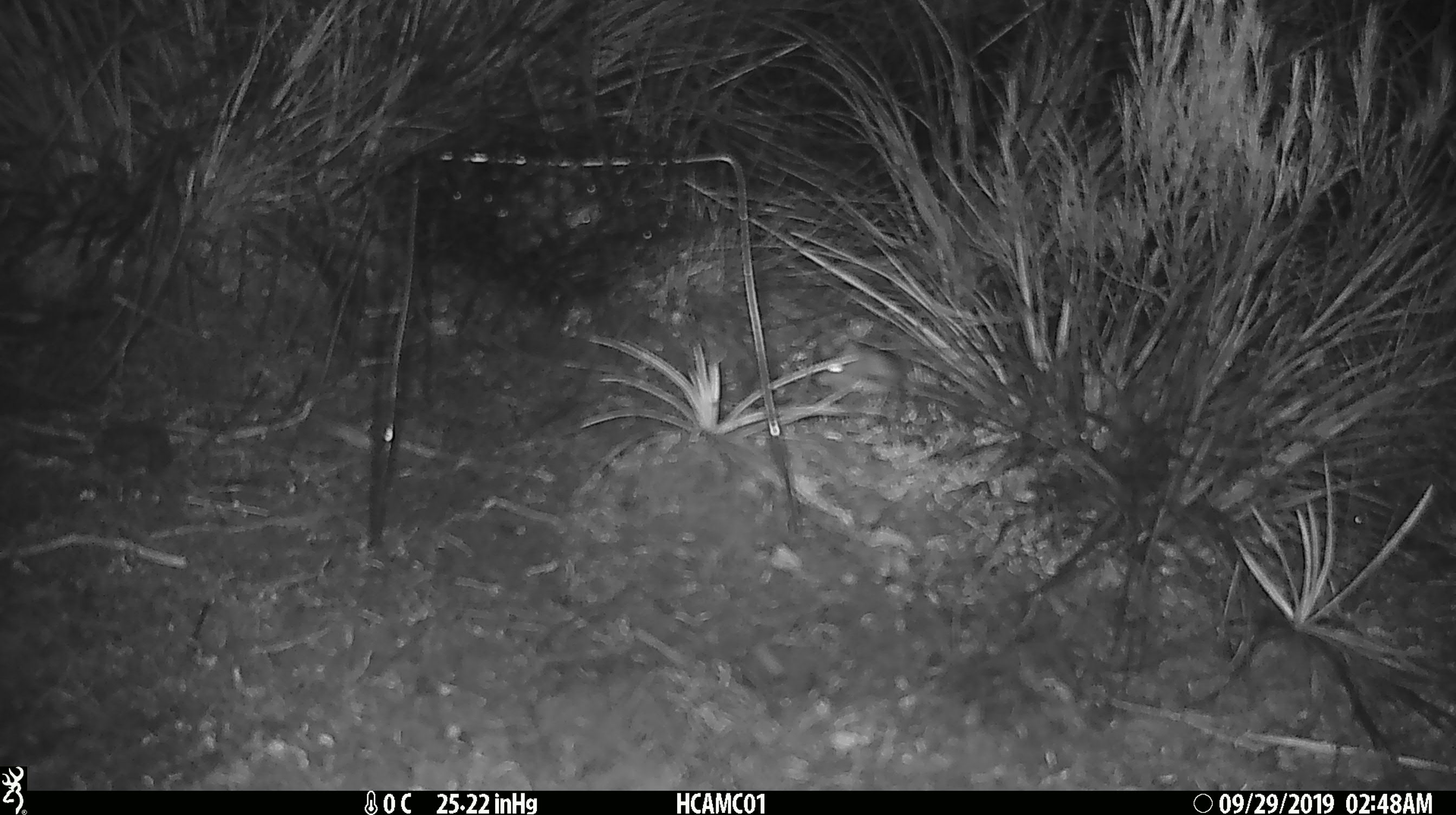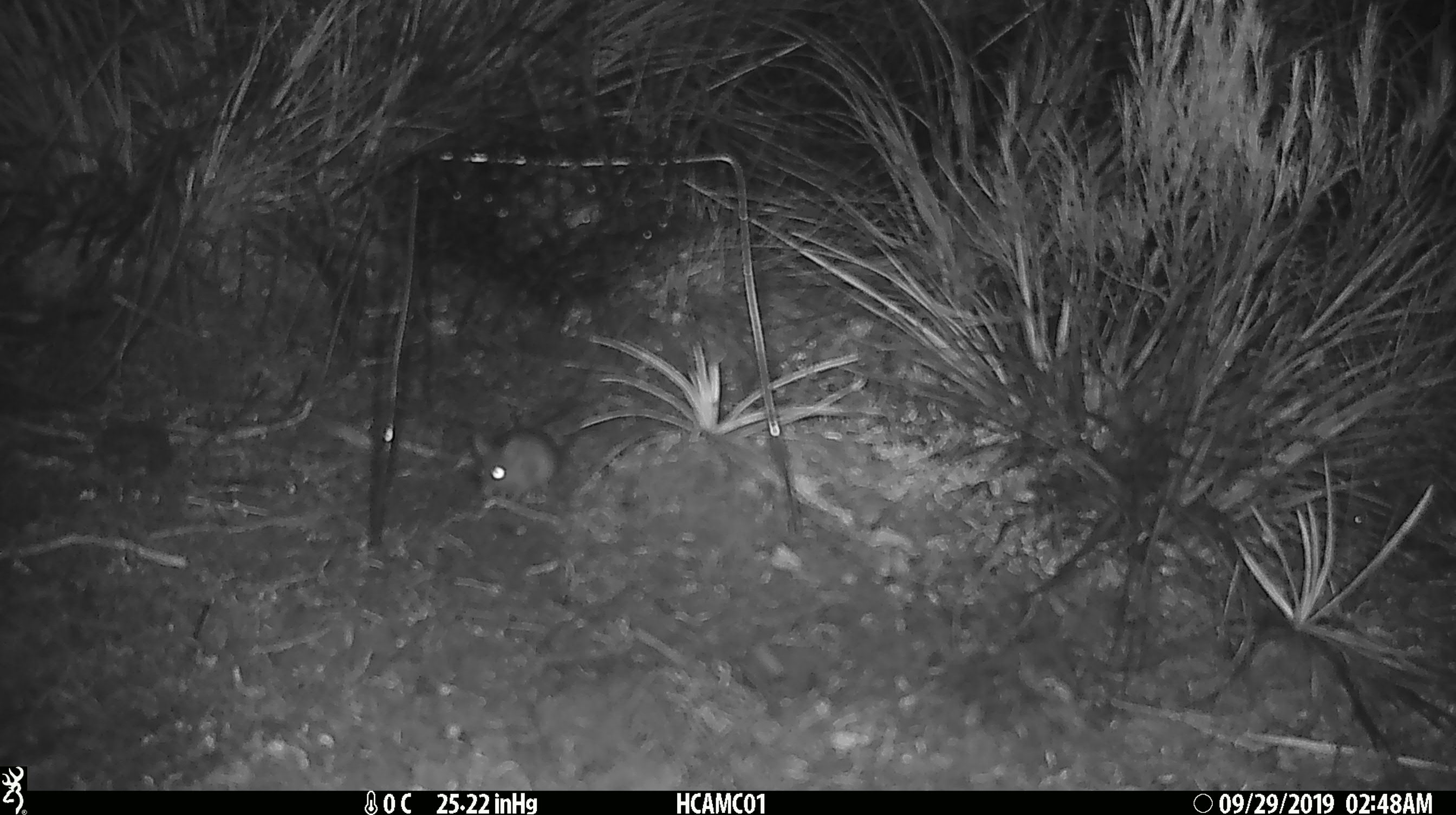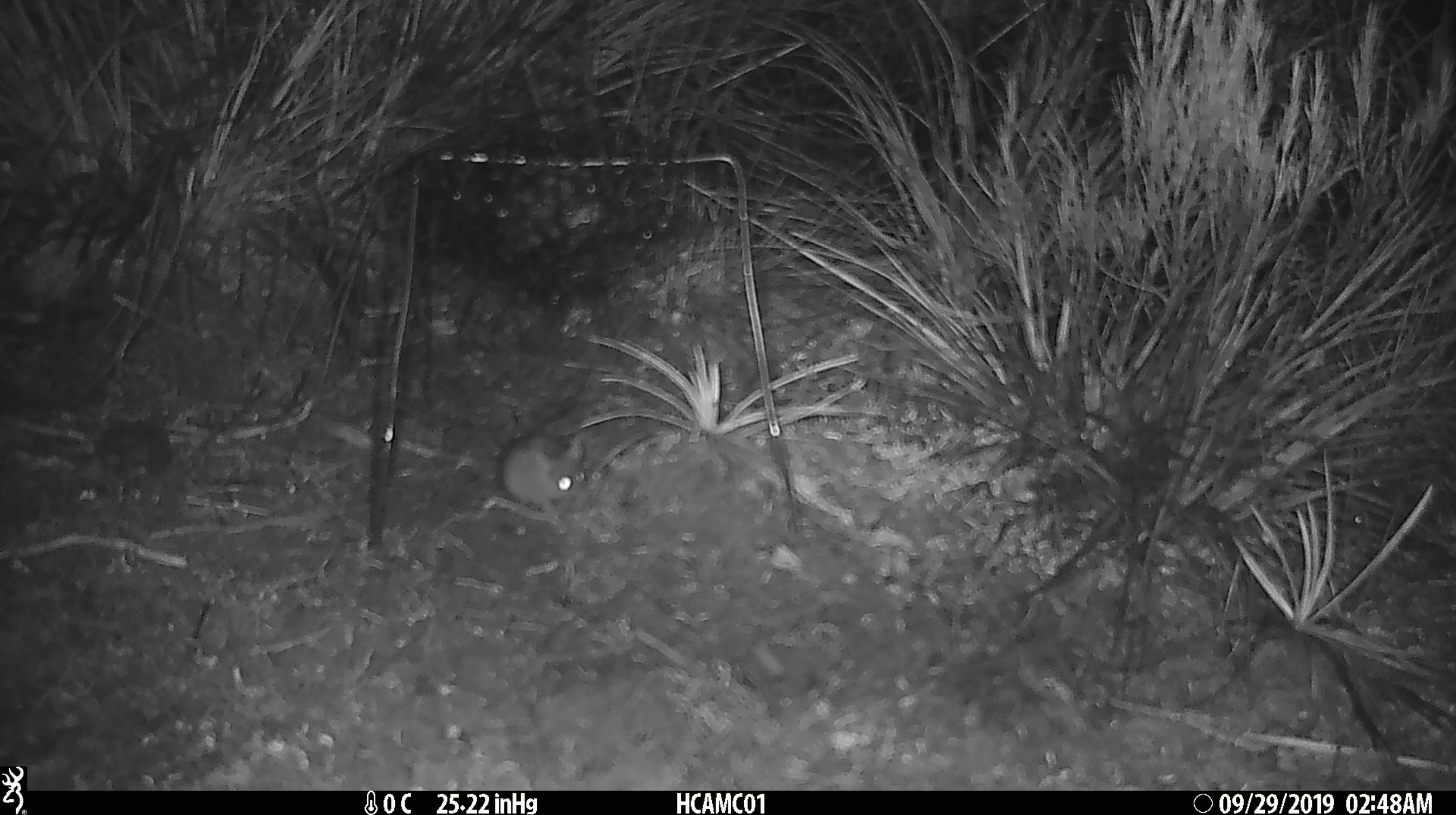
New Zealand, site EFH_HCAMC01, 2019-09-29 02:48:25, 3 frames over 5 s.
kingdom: Animalia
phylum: Chordata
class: Mammalia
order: Rodentia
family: Muridae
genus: Mus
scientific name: Mus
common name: mouse